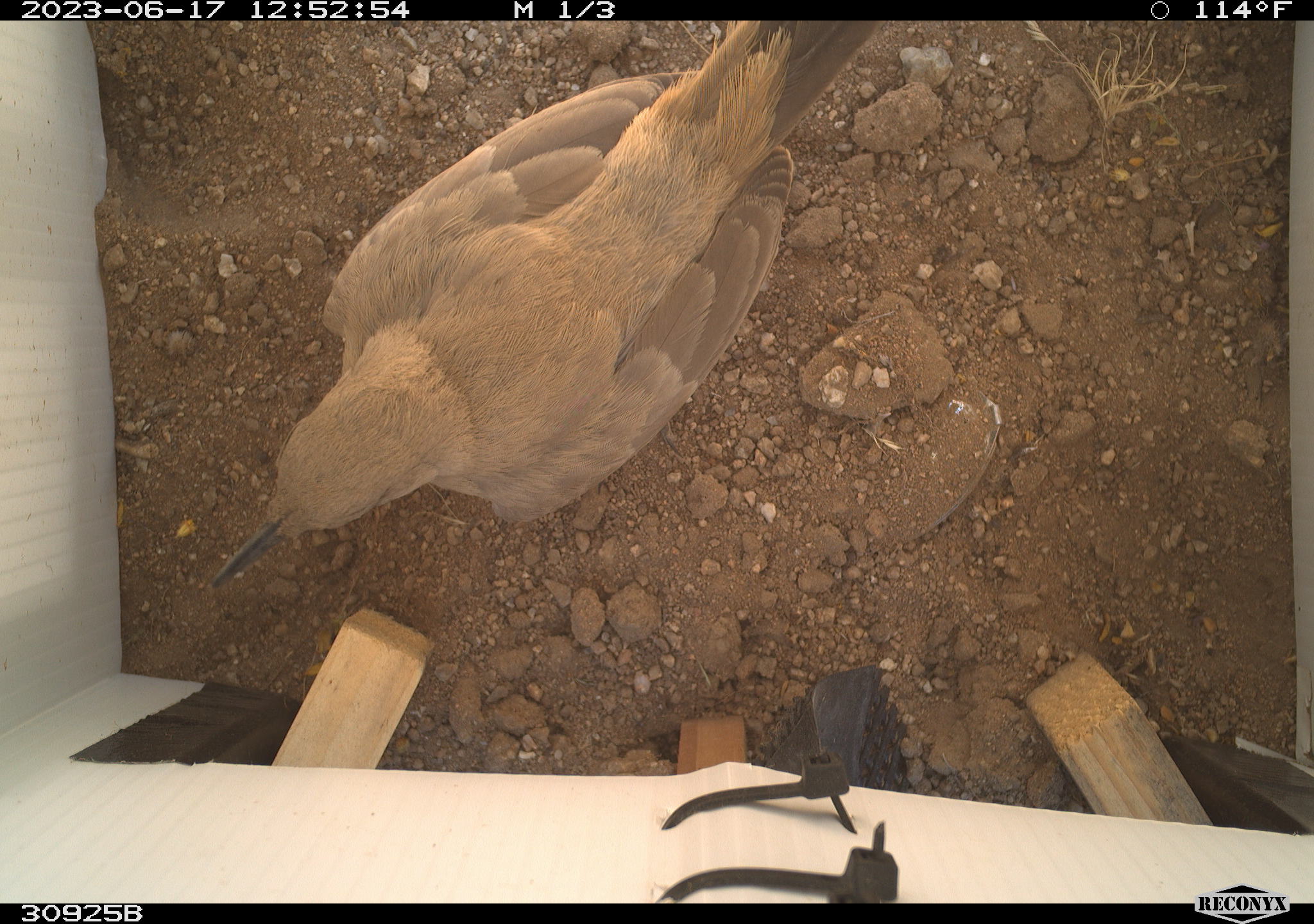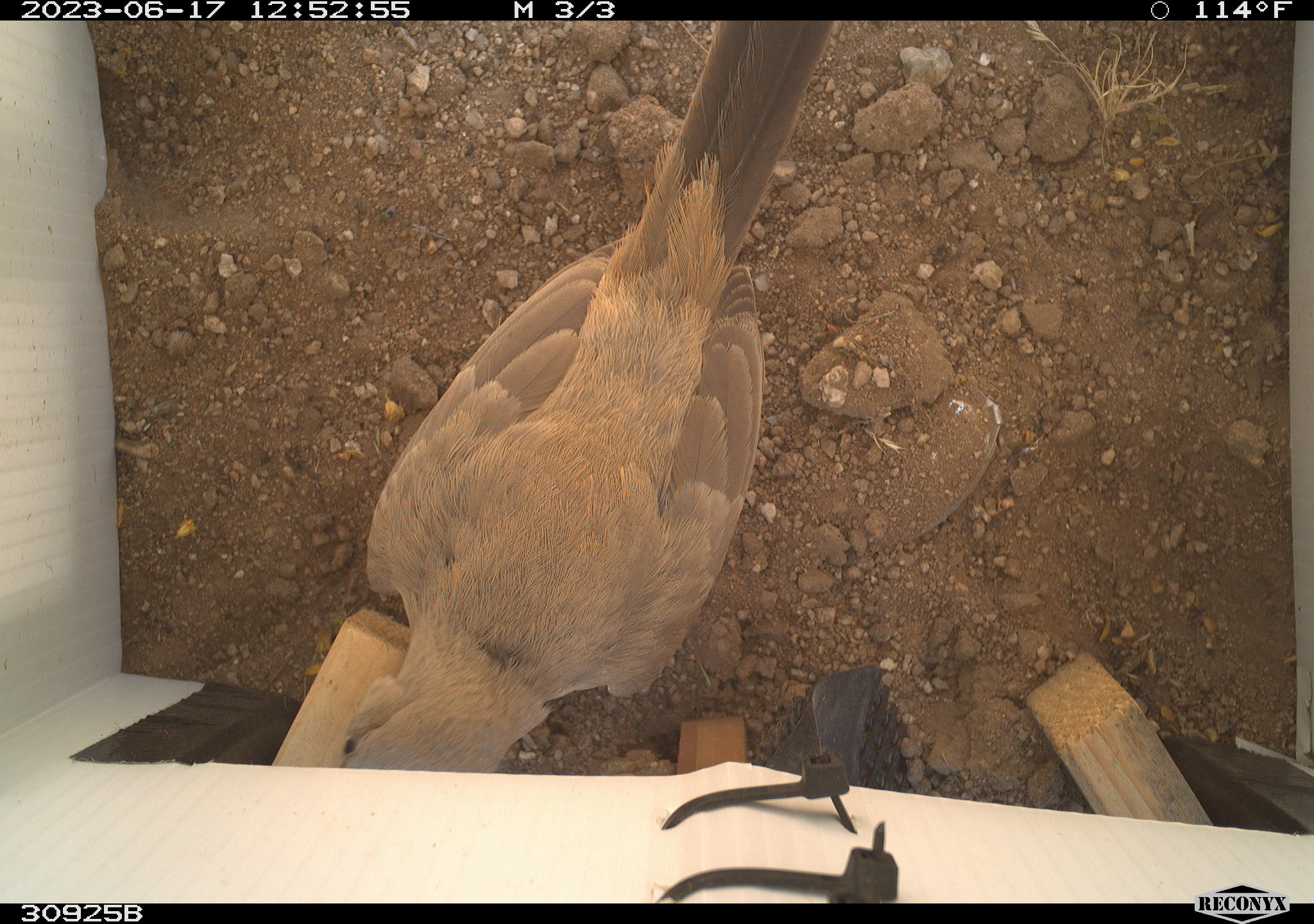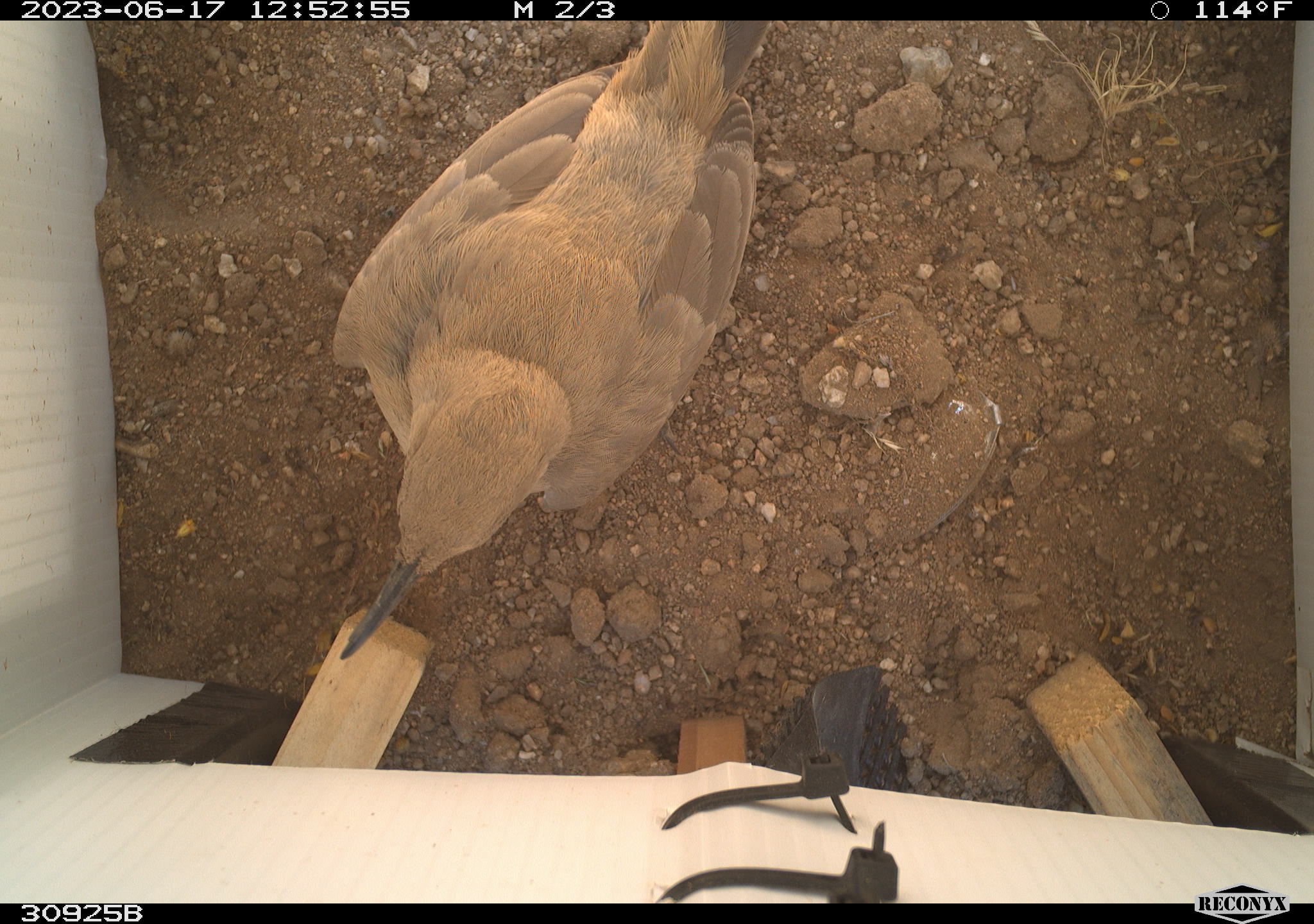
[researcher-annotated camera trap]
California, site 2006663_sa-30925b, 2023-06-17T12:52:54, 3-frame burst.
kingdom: Animalia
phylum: Chordata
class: Aves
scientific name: Aves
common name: bird